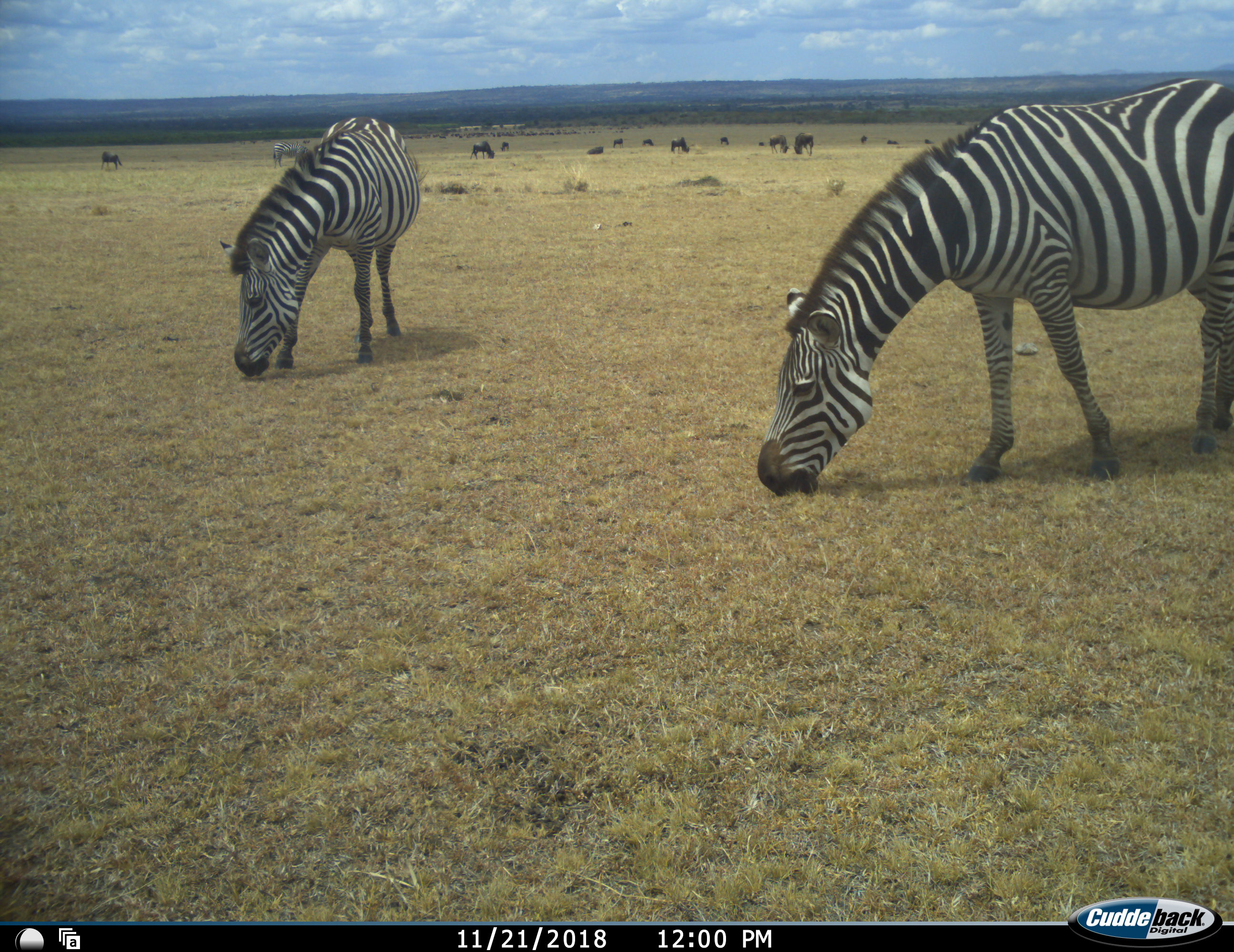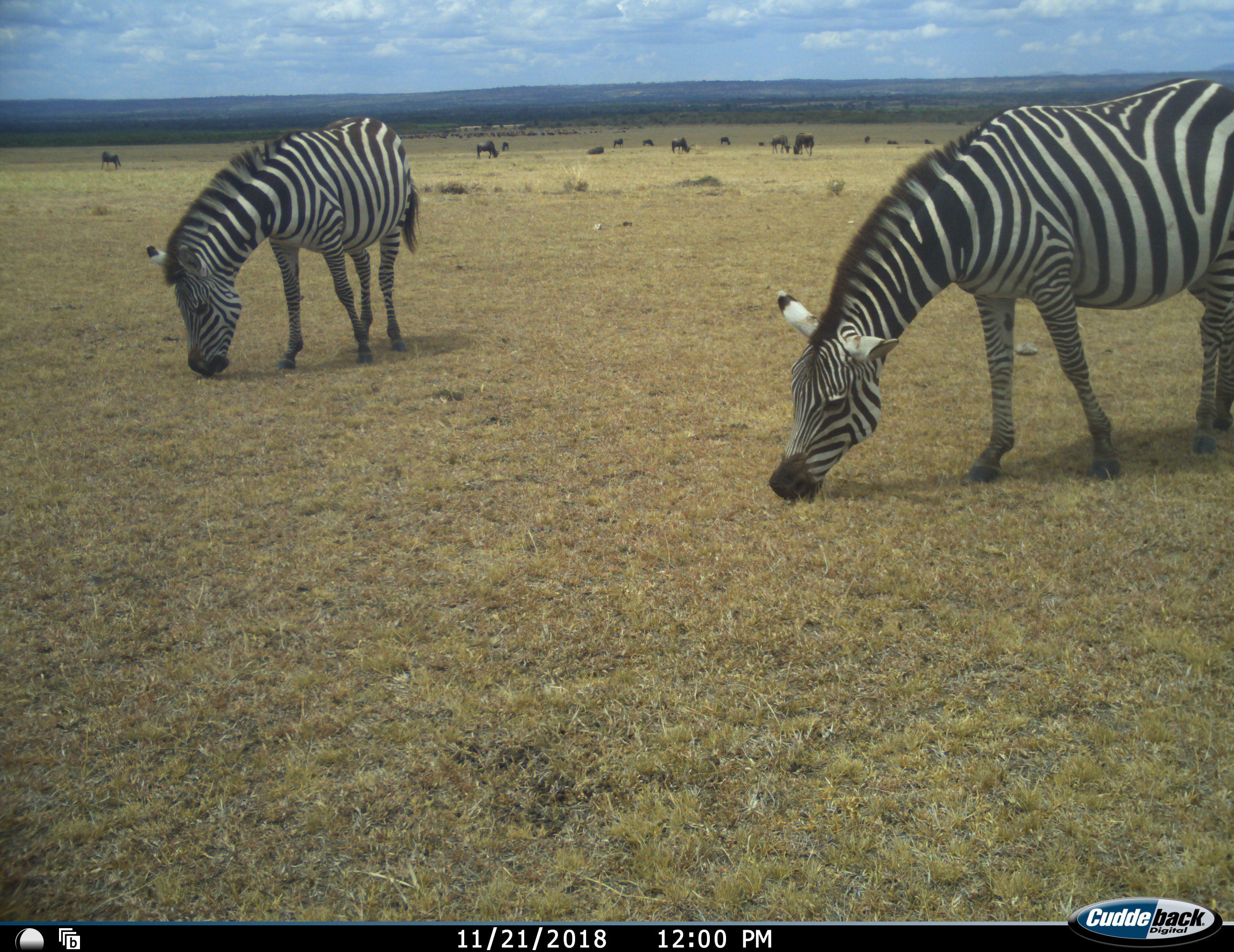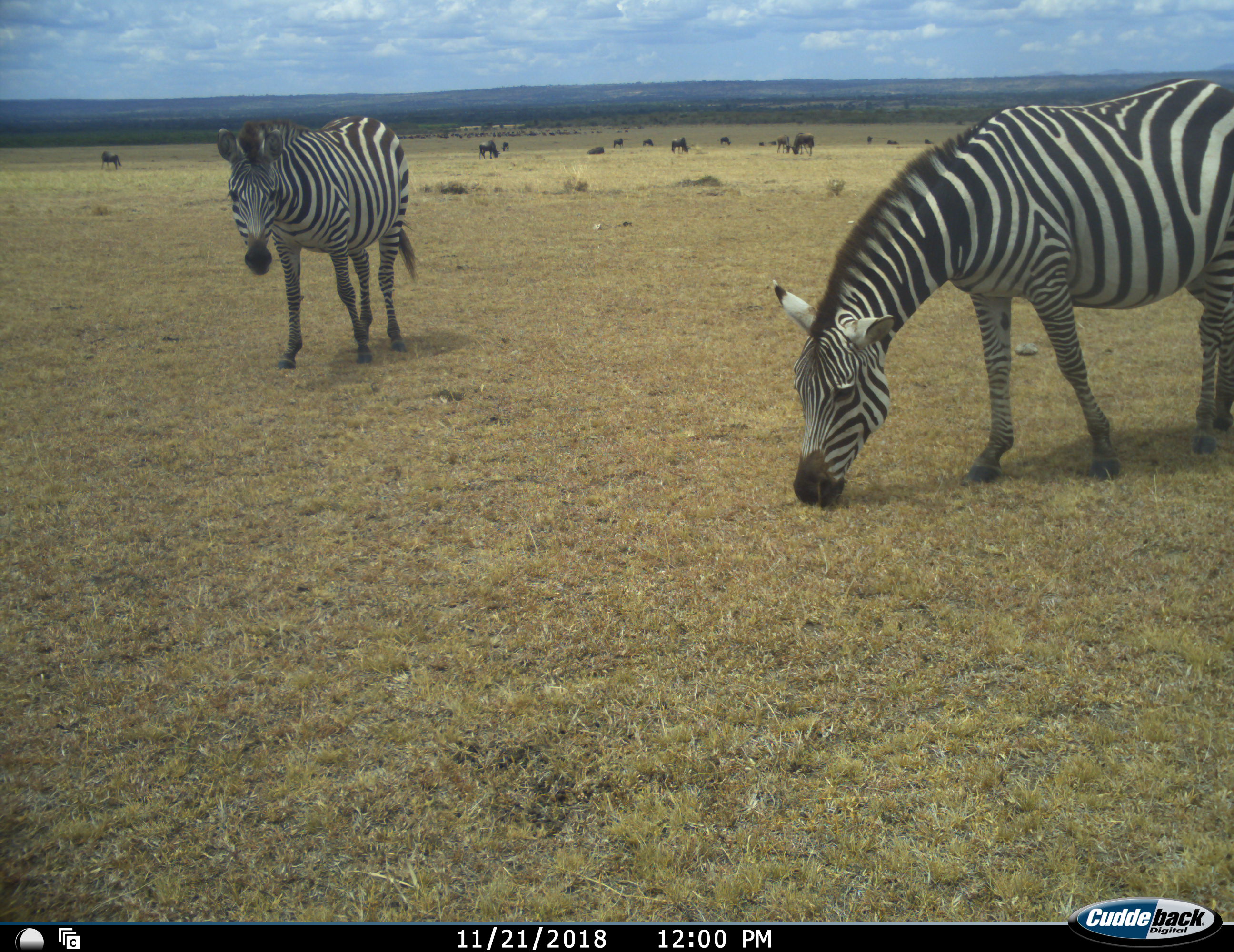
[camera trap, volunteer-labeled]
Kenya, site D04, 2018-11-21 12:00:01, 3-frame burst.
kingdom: Animalia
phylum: Chordata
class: Mammalia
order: Artiodactyla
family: Bovidae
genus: Connochaetes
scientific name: Connochaetes taurinus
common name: common wildebeest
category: wildebeest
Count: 11-50.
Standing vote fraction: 50%.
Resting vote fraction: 60%.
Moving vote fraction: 40%.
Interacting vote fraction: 0%.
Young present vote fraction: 10%.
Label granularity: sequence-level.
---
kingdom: Animalia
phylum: Chordata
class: Mammalia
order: Perissodactyla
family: Equidae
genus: Equus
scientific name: Equus quagga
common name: plains zebra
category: zebra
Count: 3.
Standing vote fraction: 20%.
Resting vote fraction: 0%.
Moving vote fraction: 20%.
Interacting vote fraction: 0%.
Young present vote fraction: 0%.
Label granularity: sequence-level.